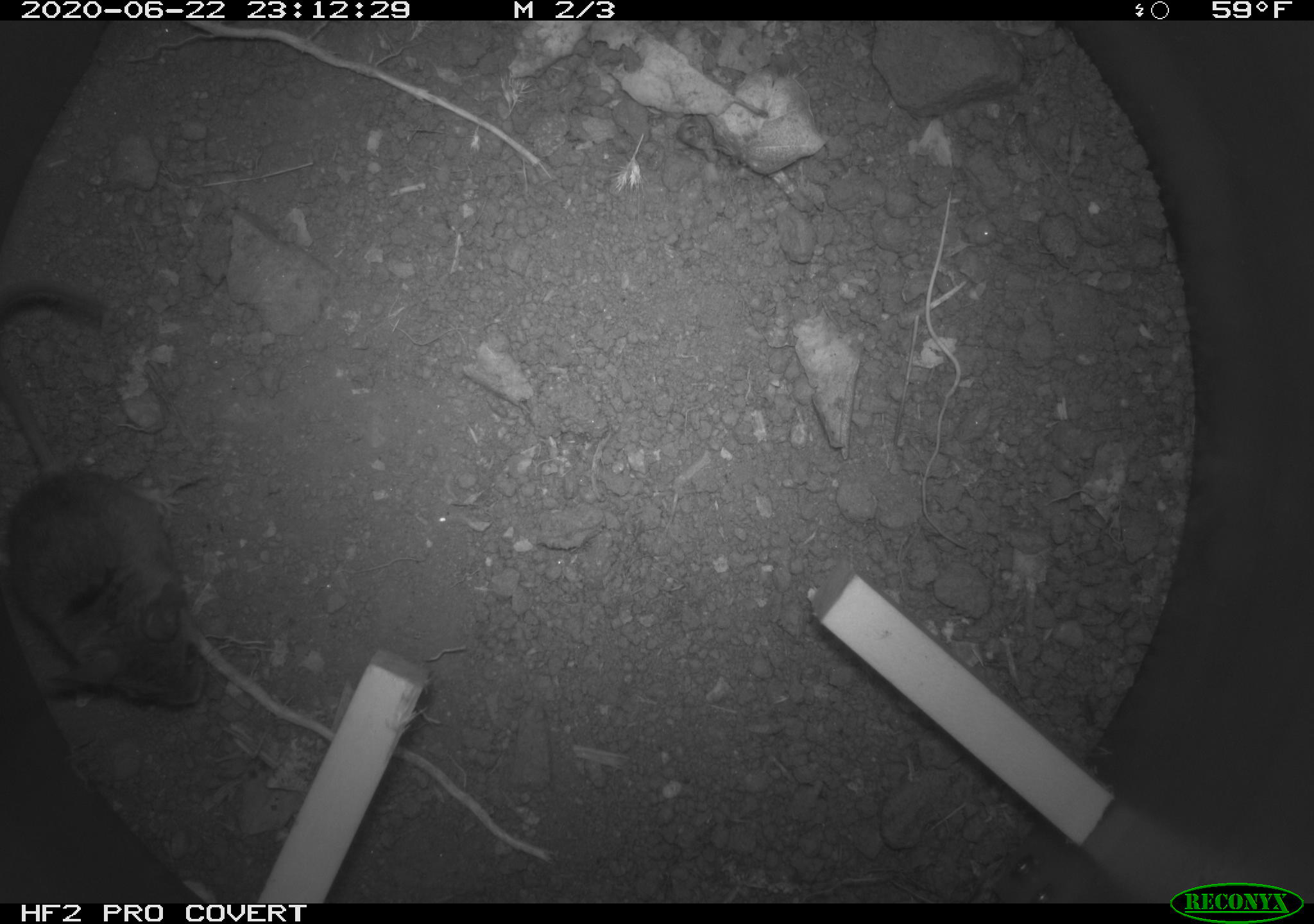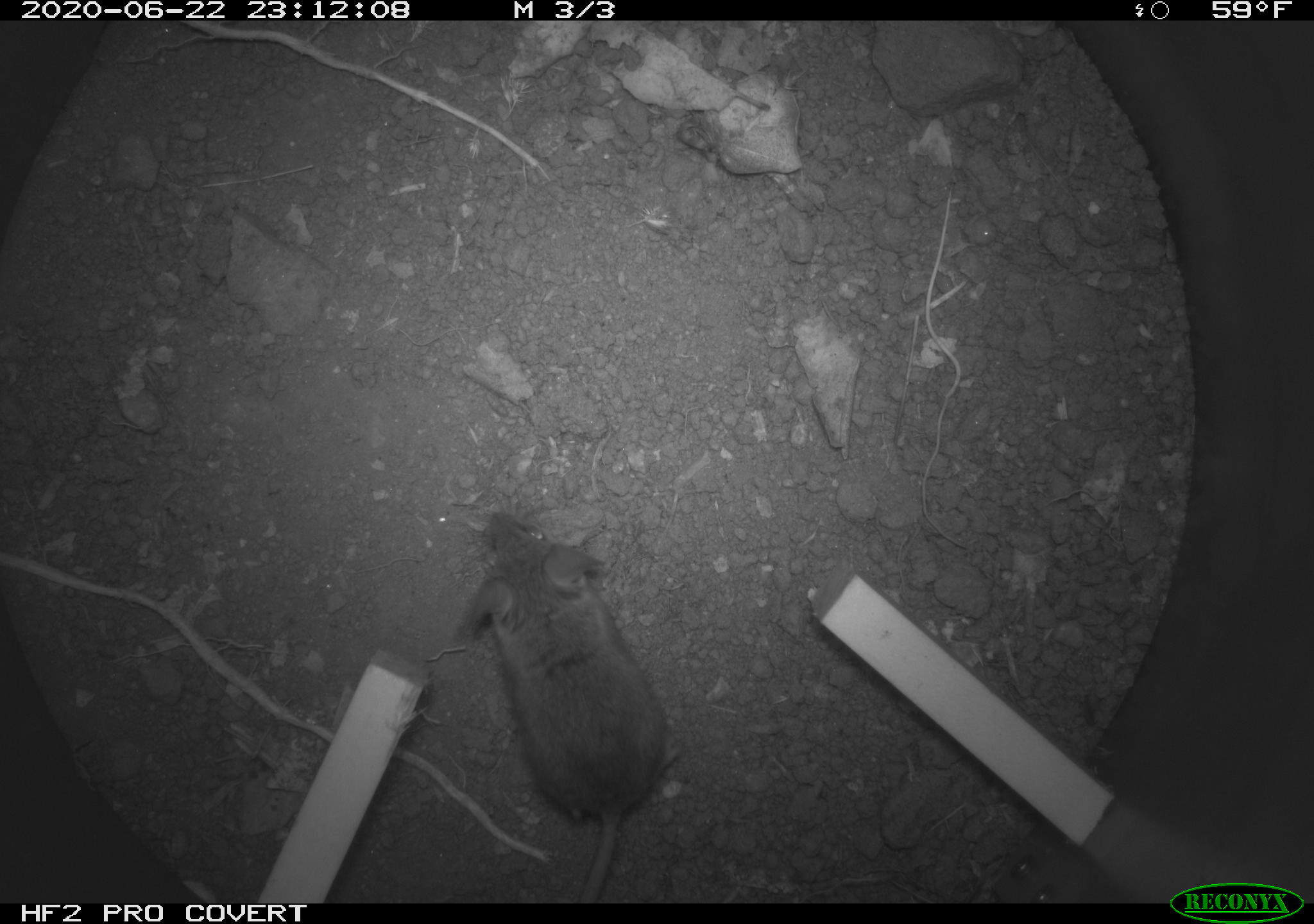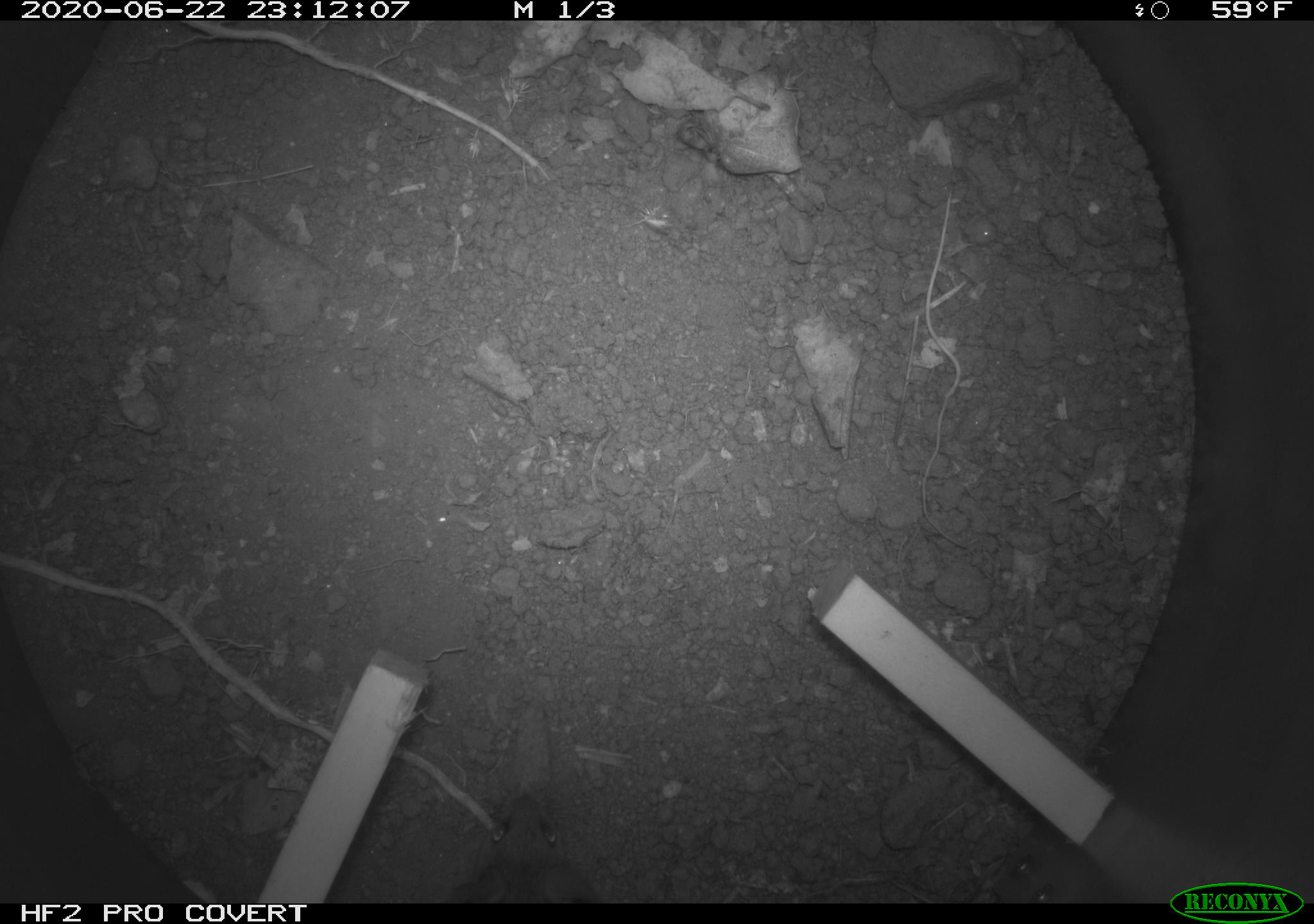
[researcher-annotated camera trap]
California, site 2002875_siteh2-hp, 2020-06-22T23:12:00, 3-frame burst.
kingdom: Animalia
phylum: Chordata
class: Mammalia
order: Rodentia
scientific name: Rodentia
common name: rodent